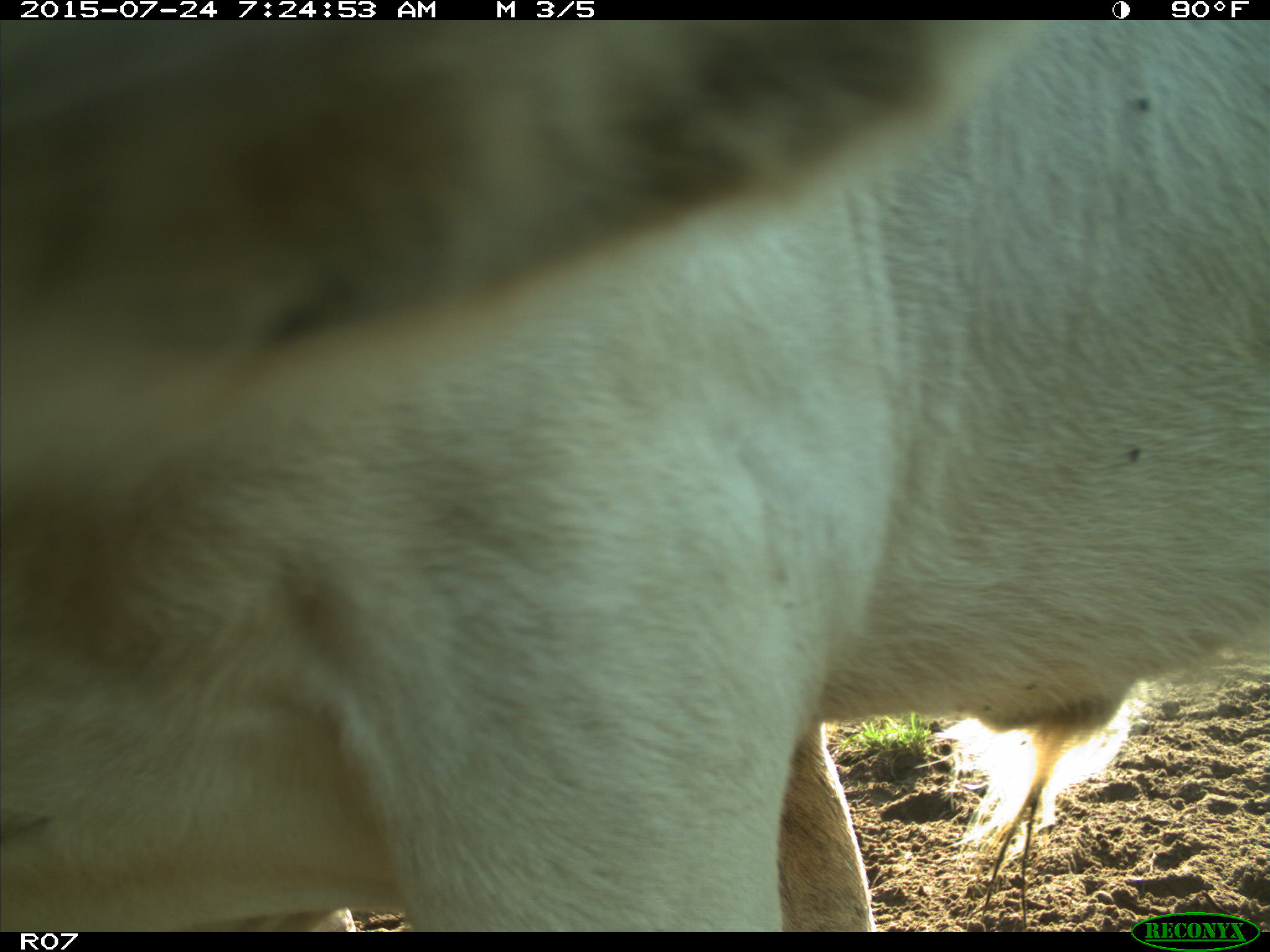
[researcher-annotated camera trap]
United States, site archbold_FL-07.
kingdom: Animalia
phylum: Chordata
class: Mammalia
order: Artiodactyla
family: Bovidae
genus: Bos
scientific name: Bos taurus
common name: domestic cow